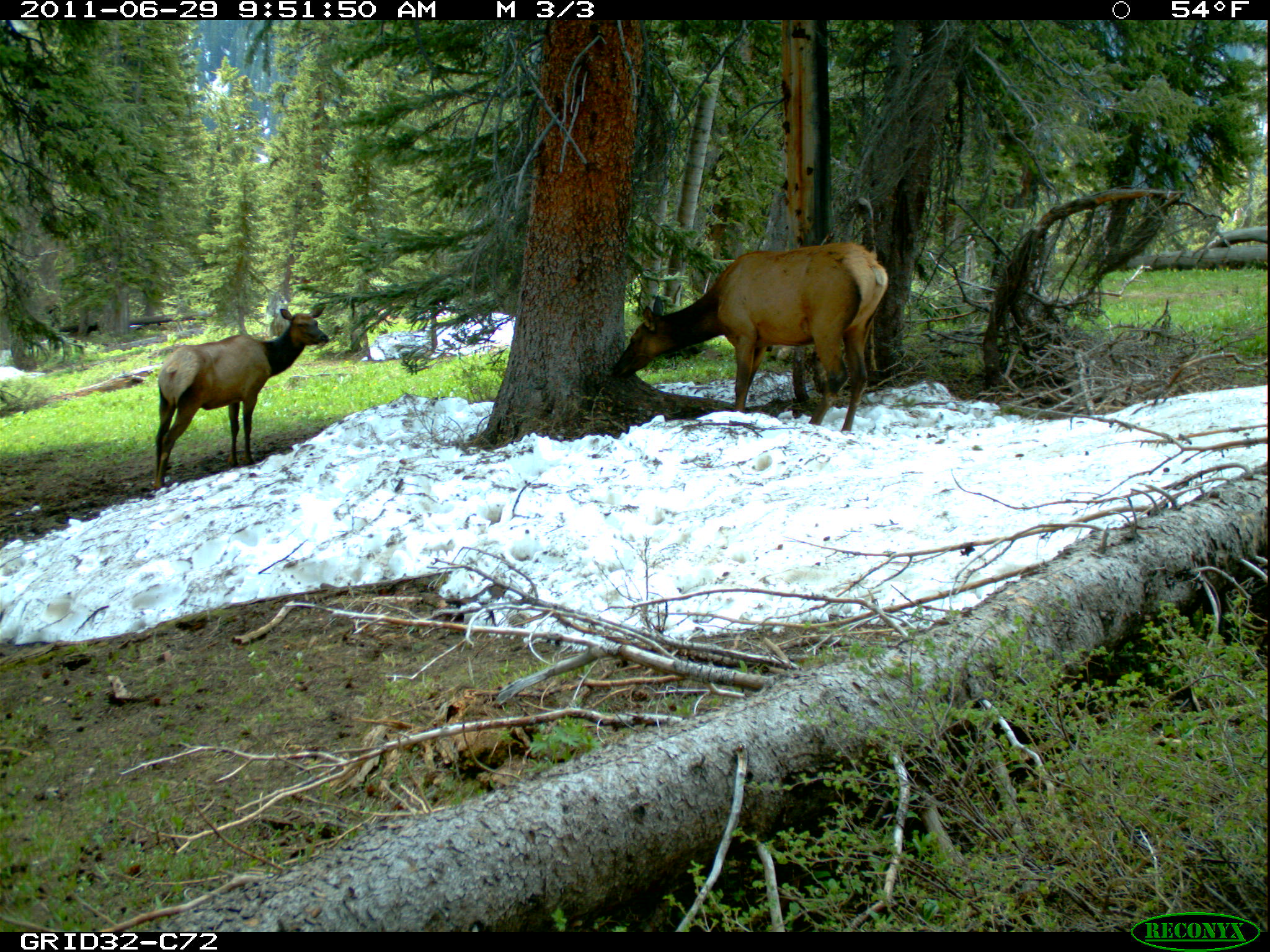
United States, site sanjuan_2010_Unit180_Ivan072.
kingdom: Animalia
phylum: Chordata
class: Mammalia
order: Artiodactyla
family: Cervidae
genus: Cervus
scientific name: Cervus elaphus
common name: red deer